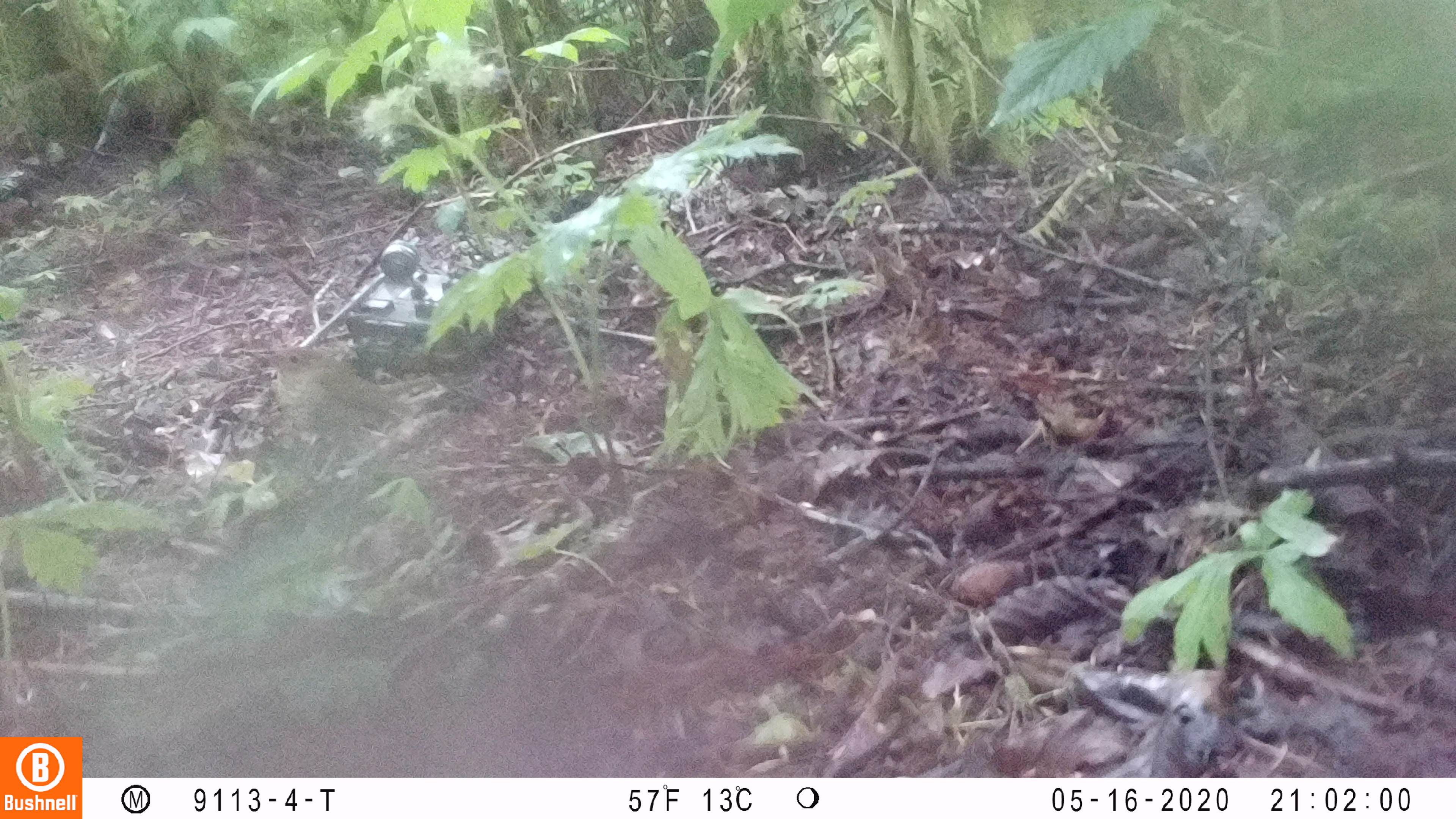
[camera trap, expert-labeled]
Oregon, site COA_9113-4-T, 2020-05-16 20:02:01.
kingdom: Animalia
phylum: Chordata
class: Aves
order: Passeriformes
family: Turdidae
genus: Catharus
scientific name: Catharus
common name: brown thrushes and nightingale-thrushes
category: catharus species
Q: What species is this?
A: Catharus species (brown thrushes and nightingale-thrushes) (Catharus).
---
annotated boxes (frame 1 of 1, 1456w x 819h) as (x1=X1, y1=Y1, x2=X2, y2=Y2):
catharus species: (x1=248, y1=335, x2=429, y2=490)